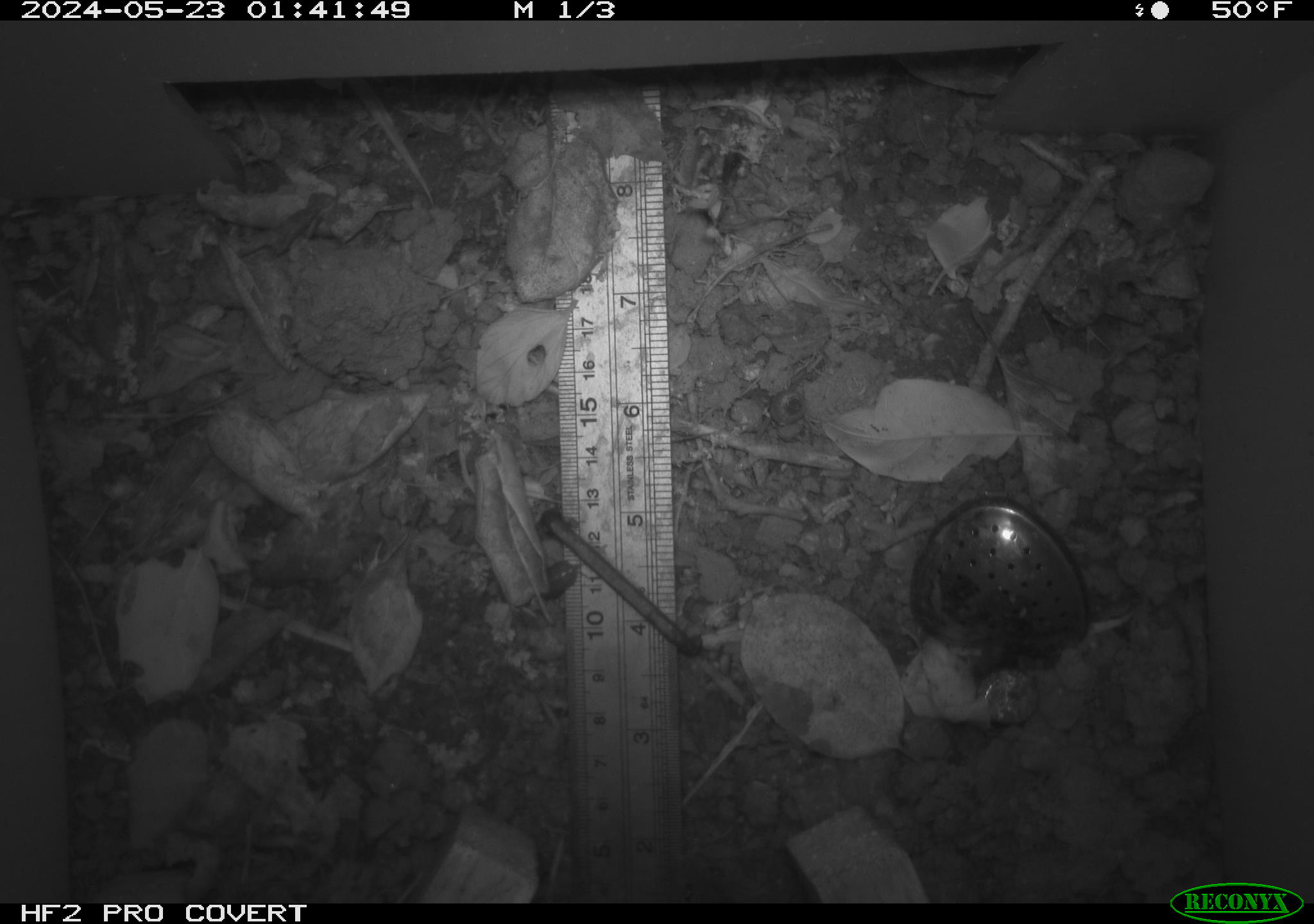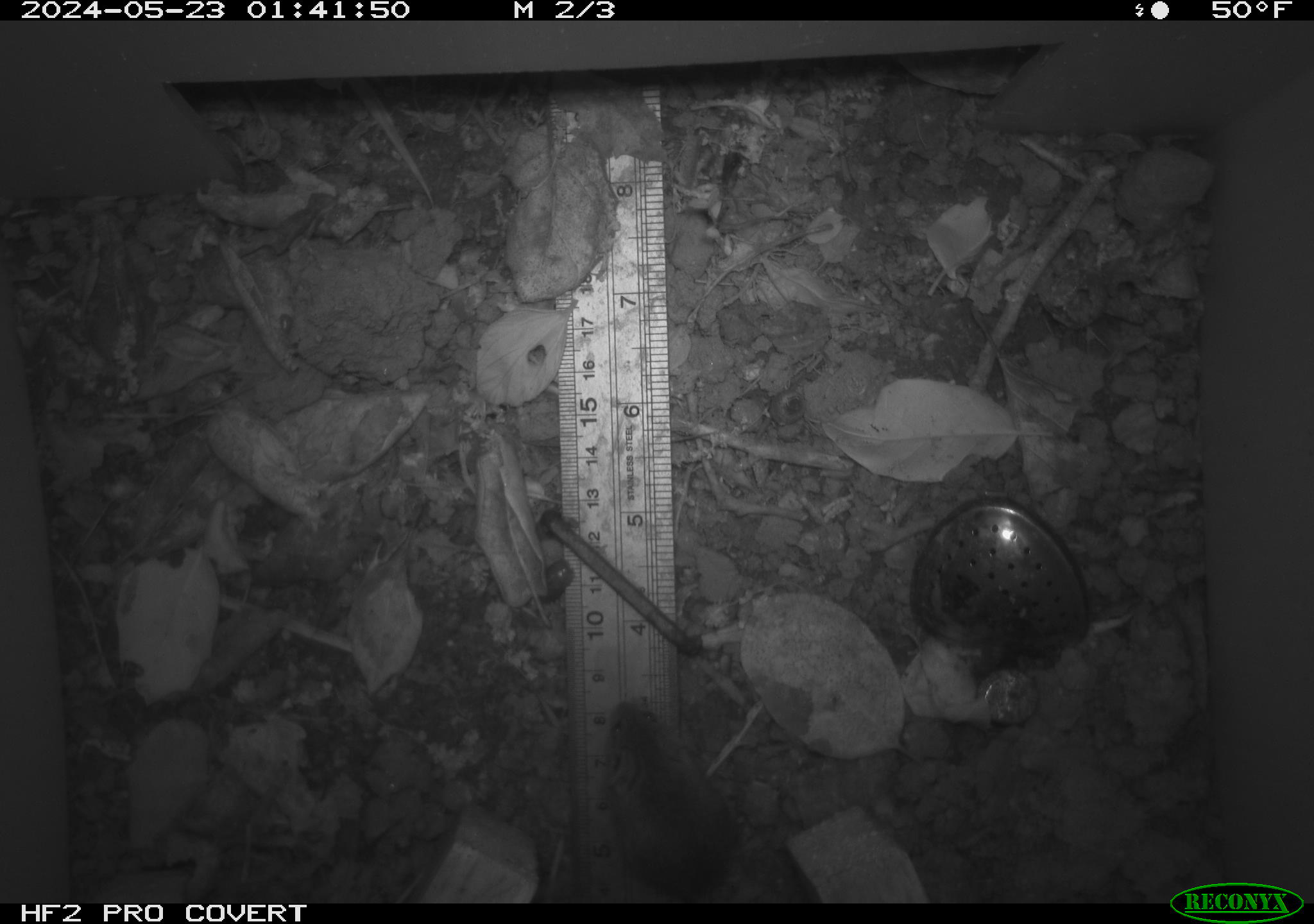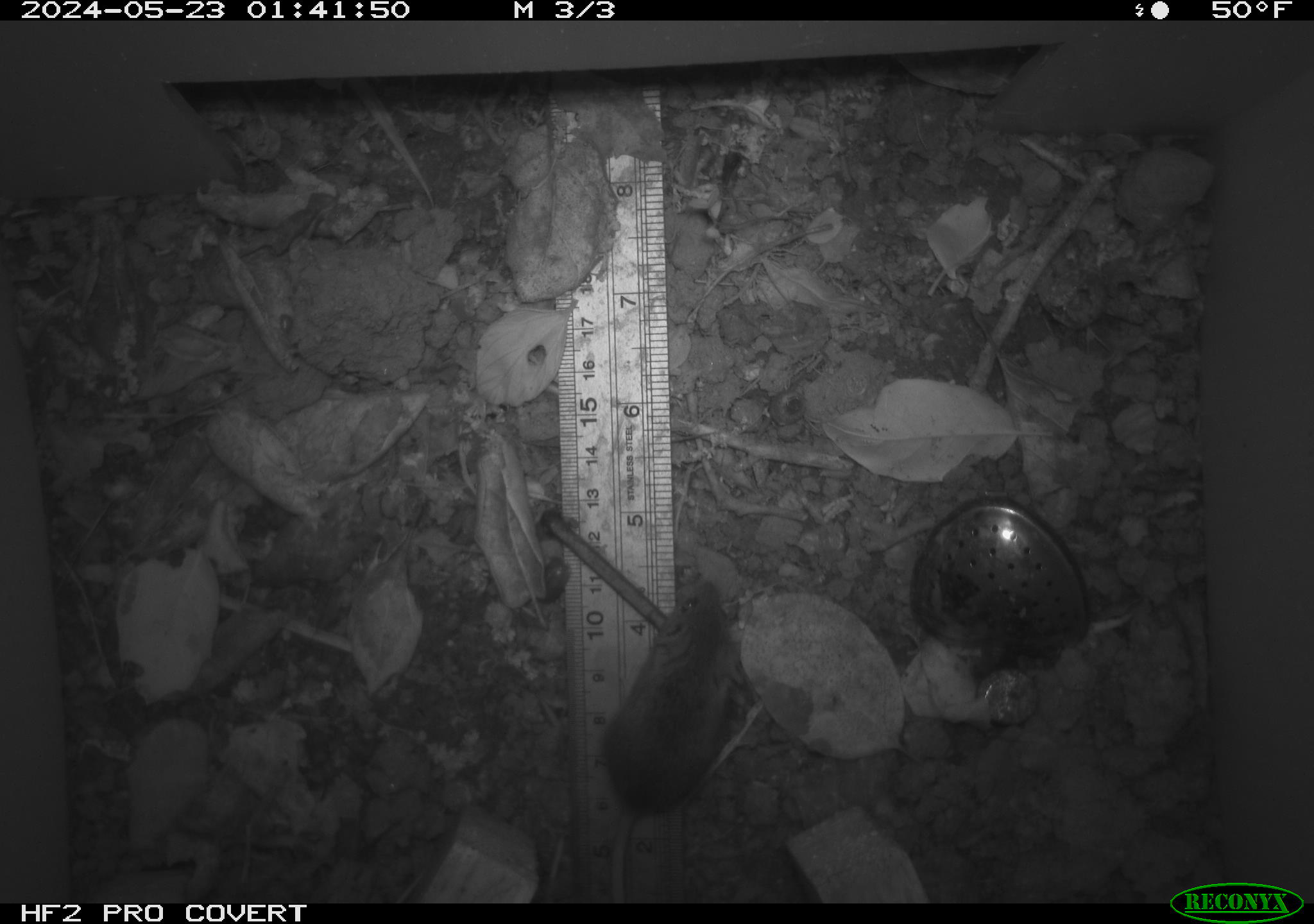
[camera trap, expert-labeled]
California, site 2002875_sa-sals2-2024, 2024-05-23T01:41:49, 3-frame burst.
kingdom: Animalia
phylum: Chordata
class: Mammalia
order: Rodentia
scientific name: Rodentia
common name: mouse species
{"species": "mouse species (Rodentia)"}